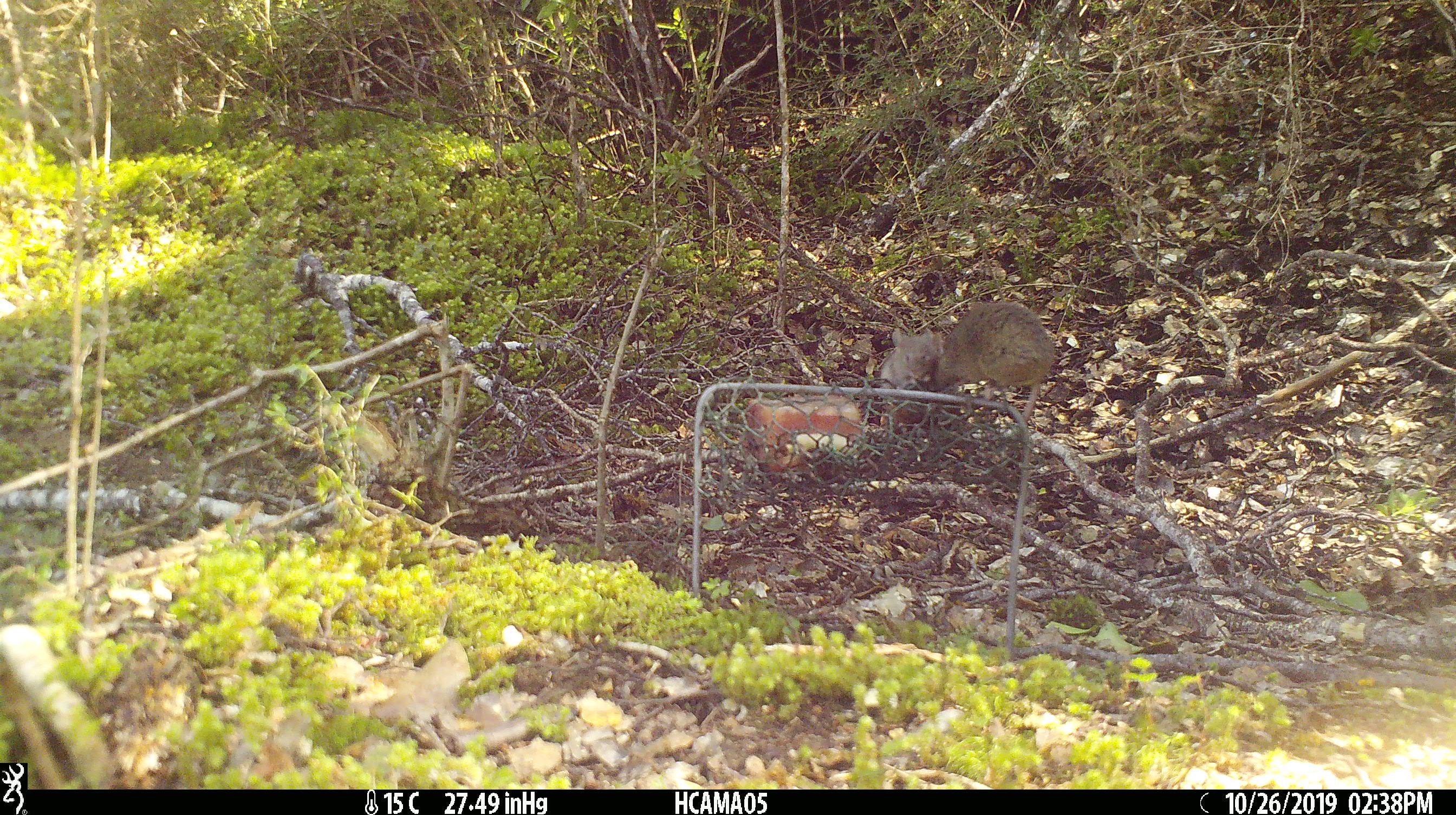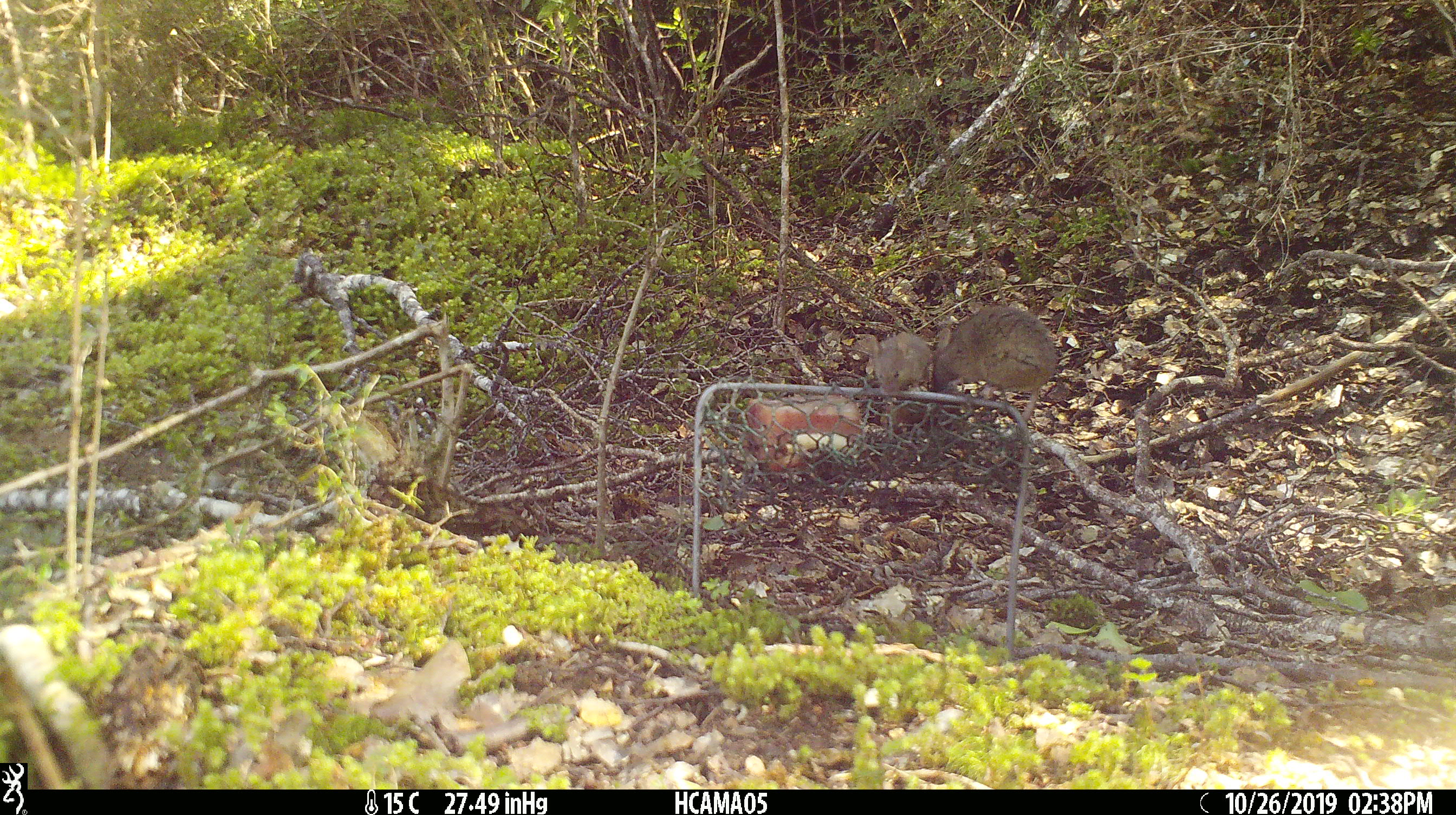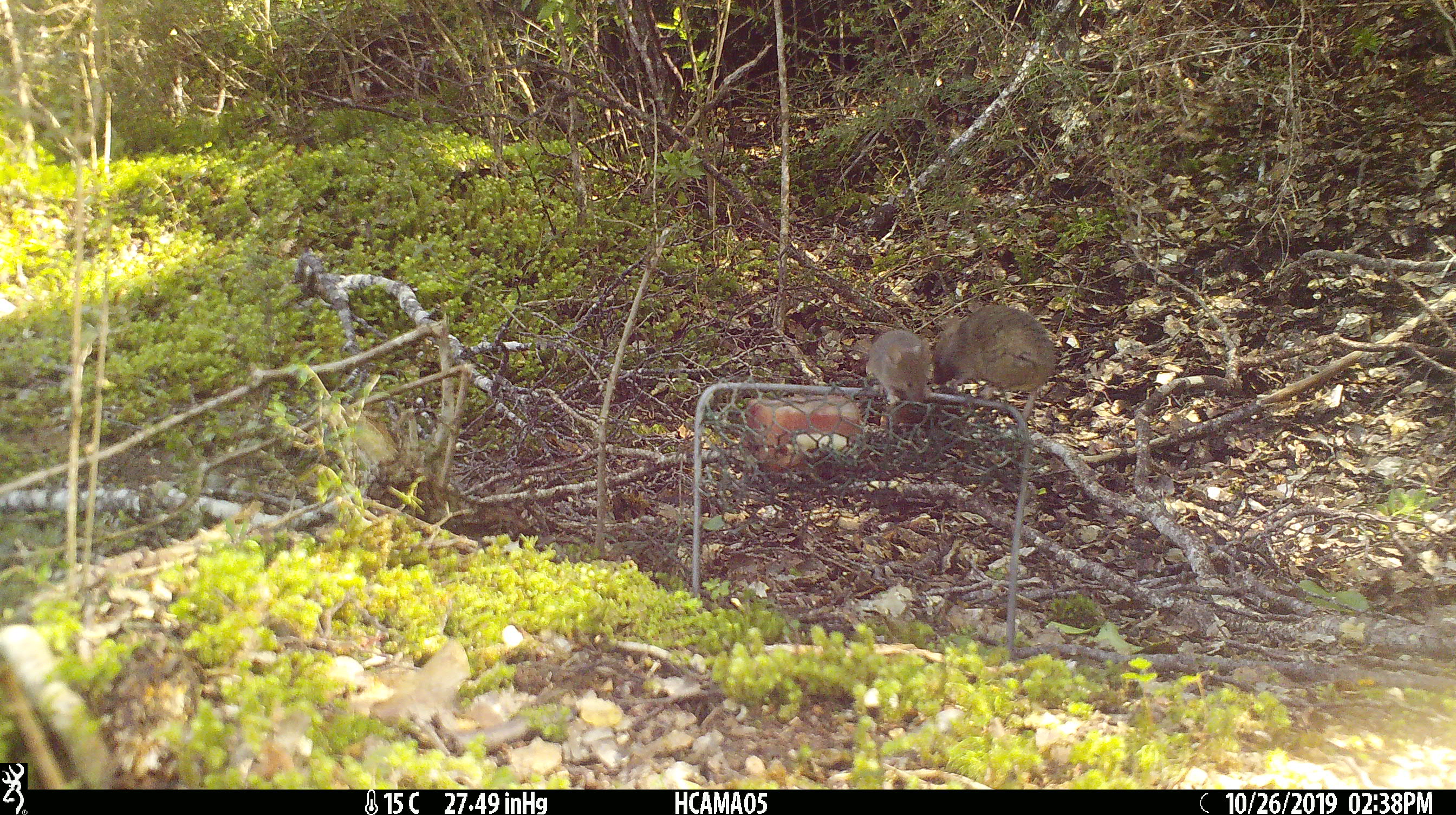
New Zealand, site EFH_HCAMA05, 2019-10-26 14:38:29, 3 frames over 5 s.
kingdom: Animalia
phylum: Chordata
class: Mammalia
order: Rodentia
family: Muridae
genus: Mus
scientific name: Mus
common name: mouse